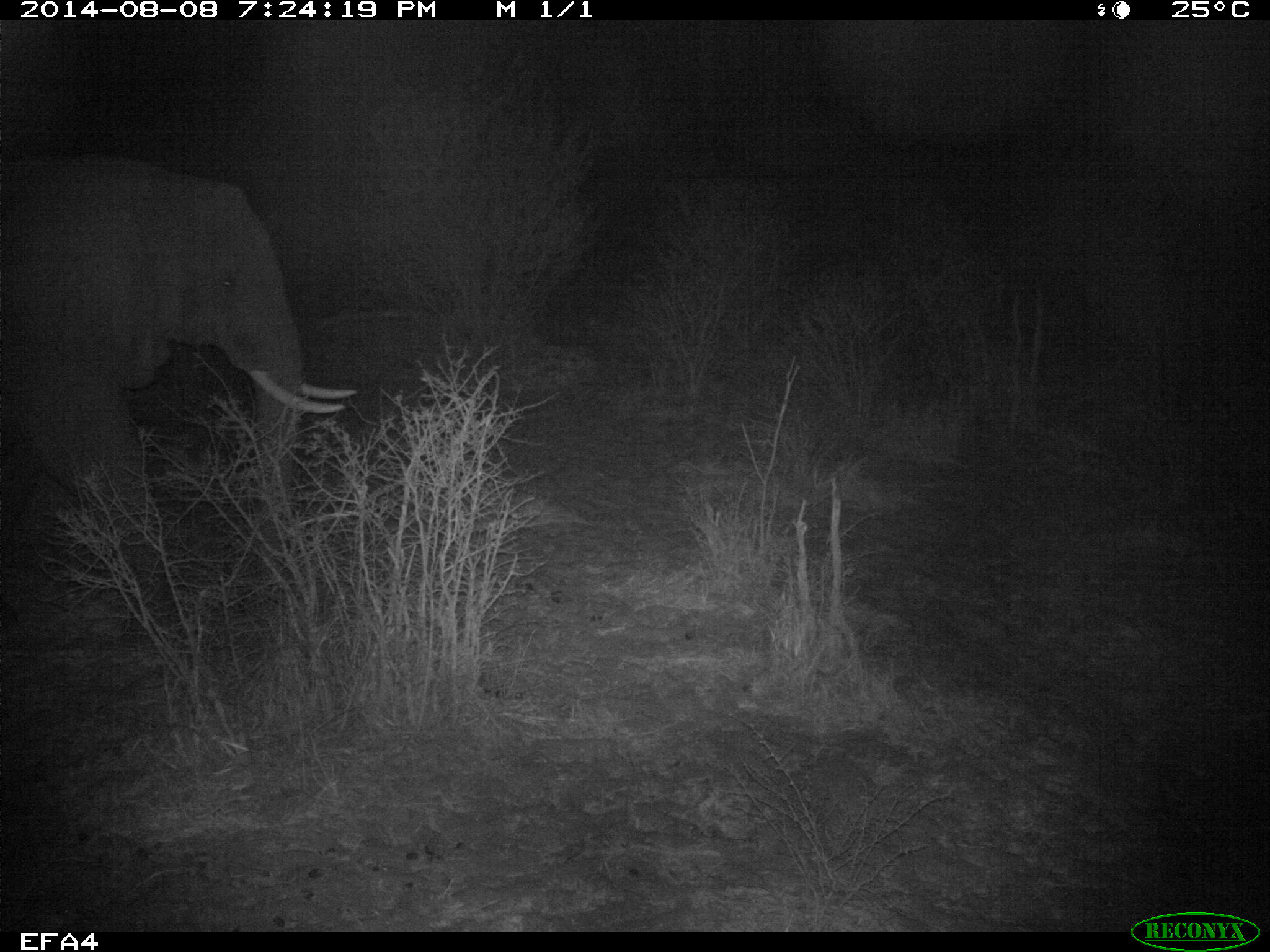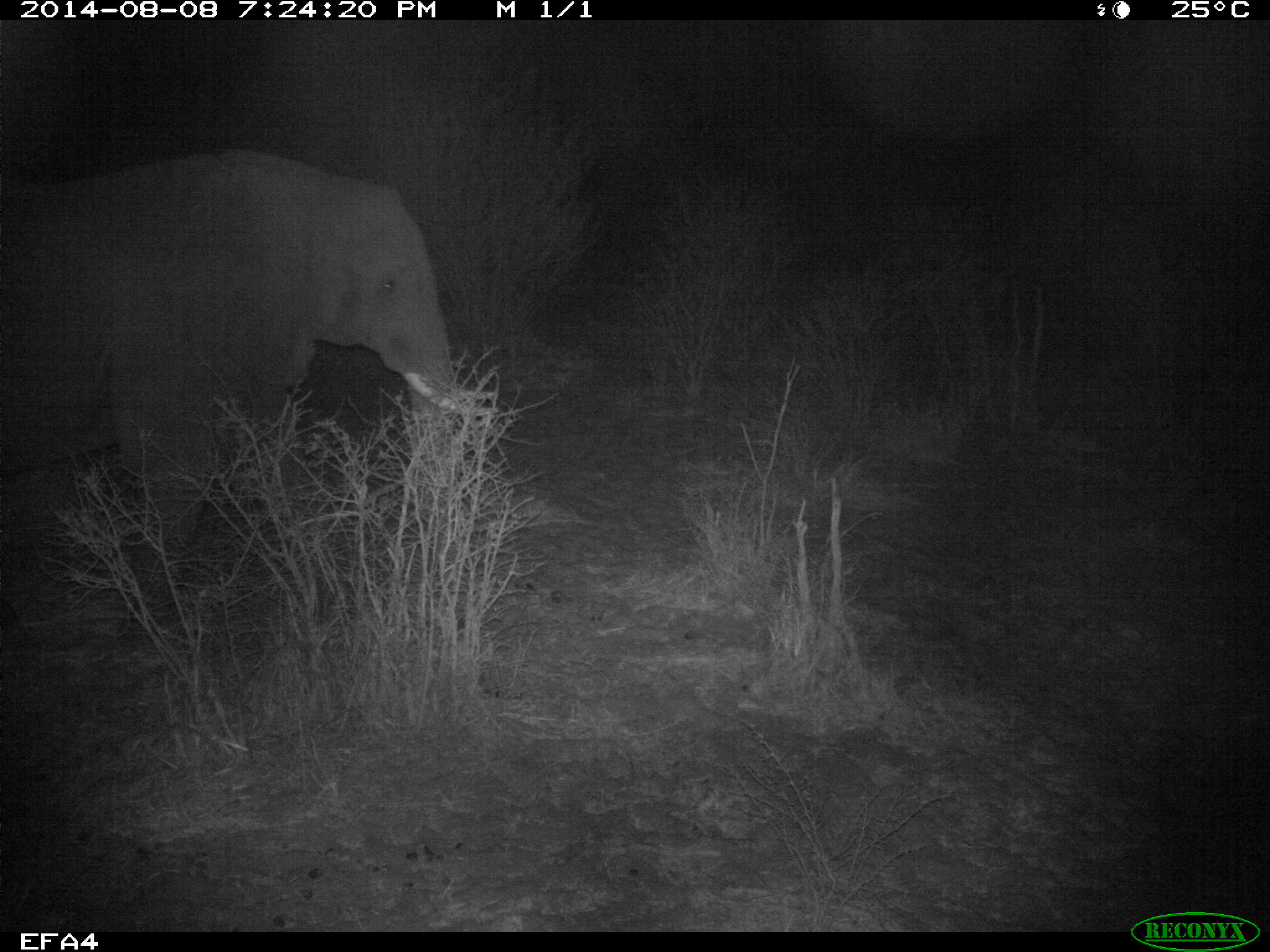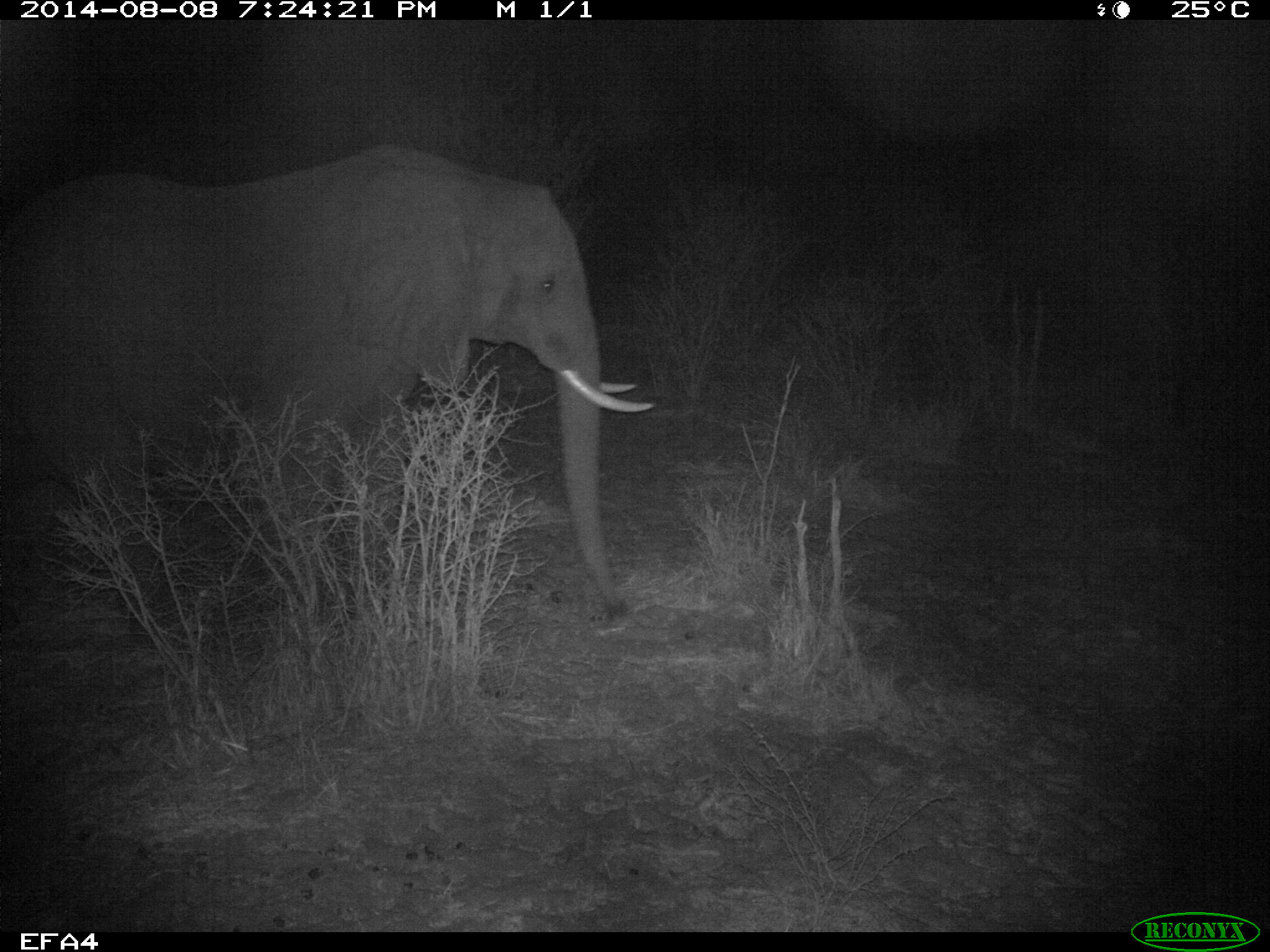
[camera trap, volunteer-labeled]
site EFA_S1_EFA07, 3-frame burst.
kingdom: Animalia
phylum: Chordata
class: Mammalia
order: Proboscidea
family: Elephantidae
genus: Loxodonta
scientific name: Loxodonta africana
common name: african bush elephant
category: elephant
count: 1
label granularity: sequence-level